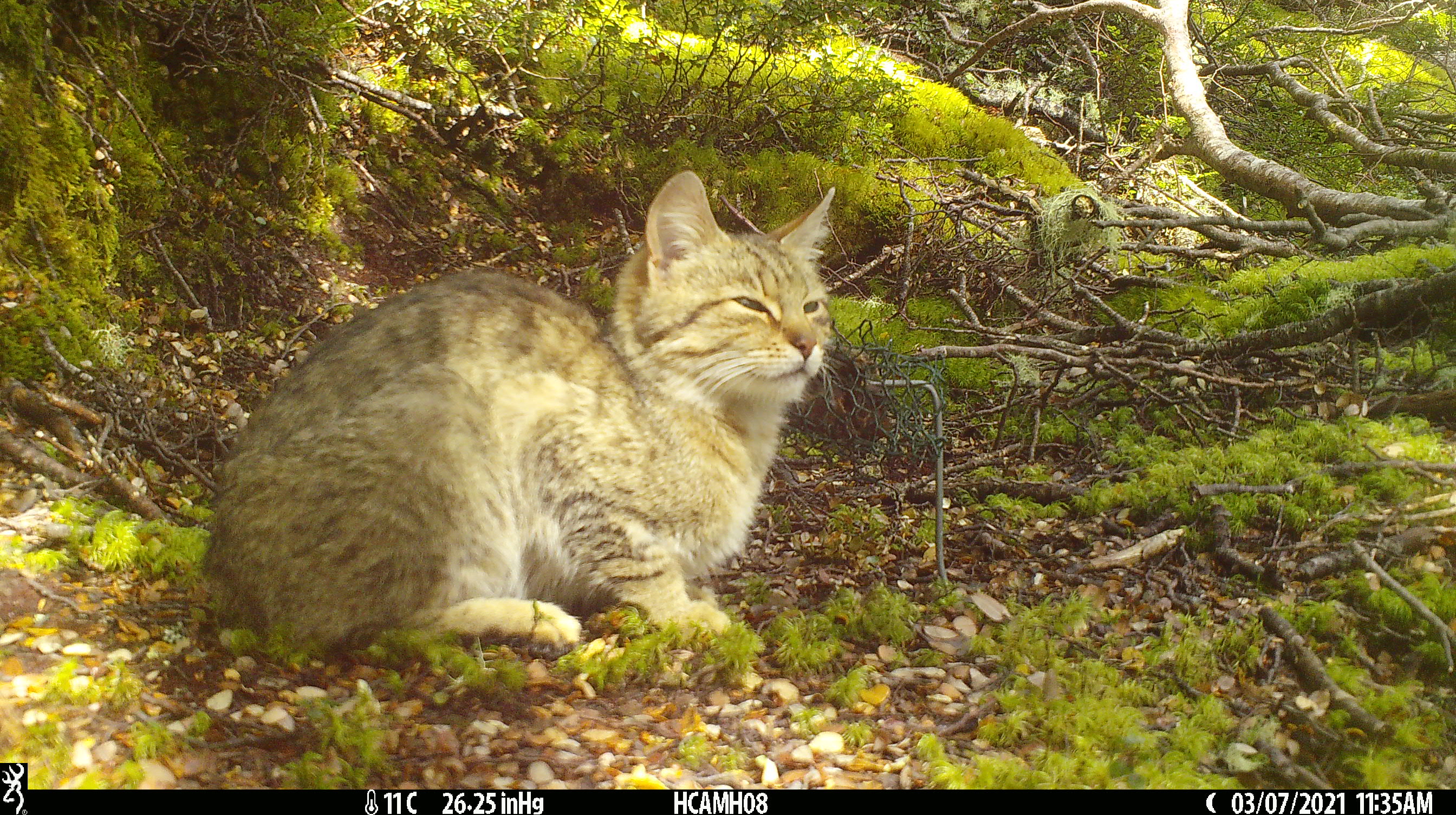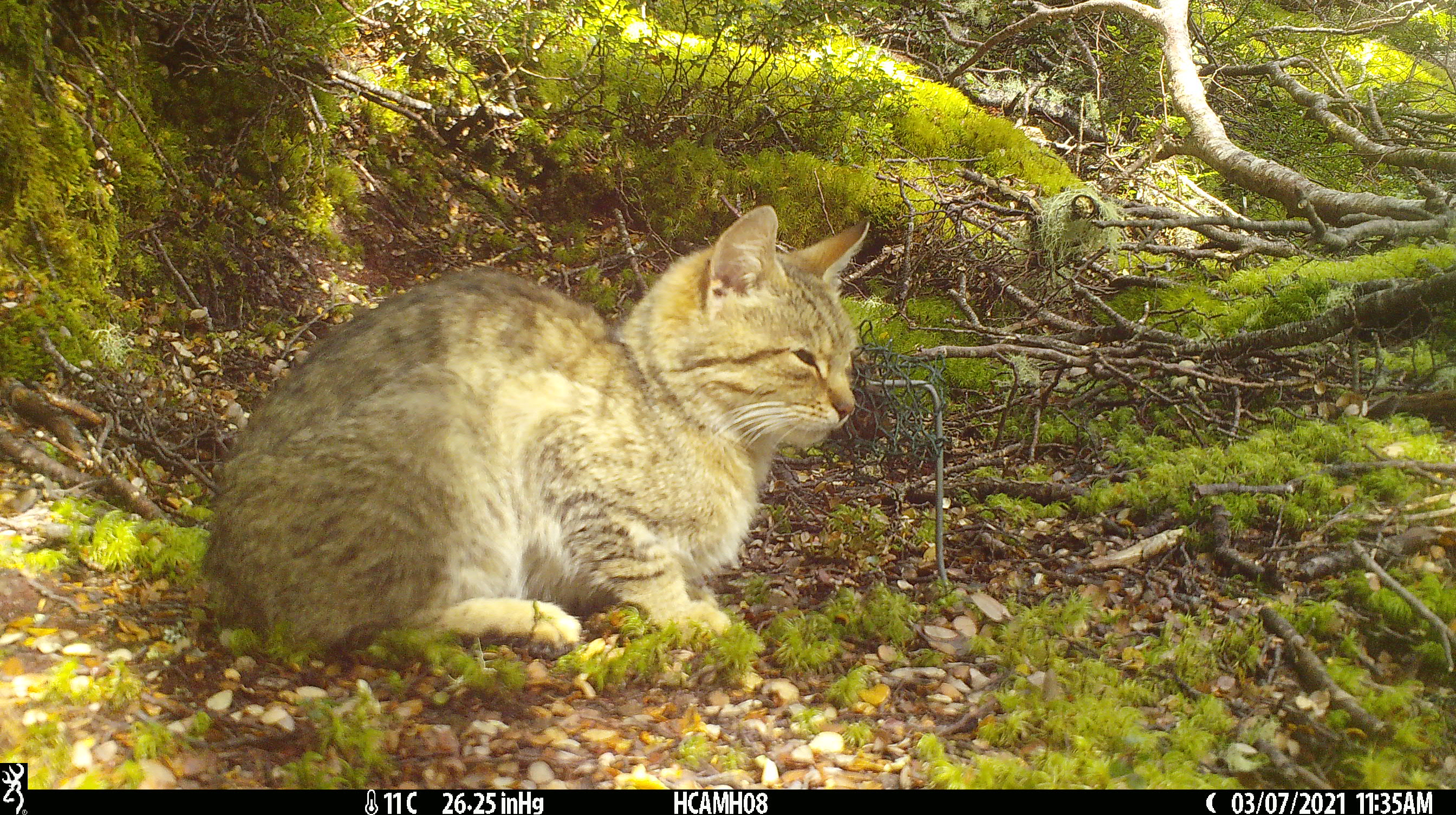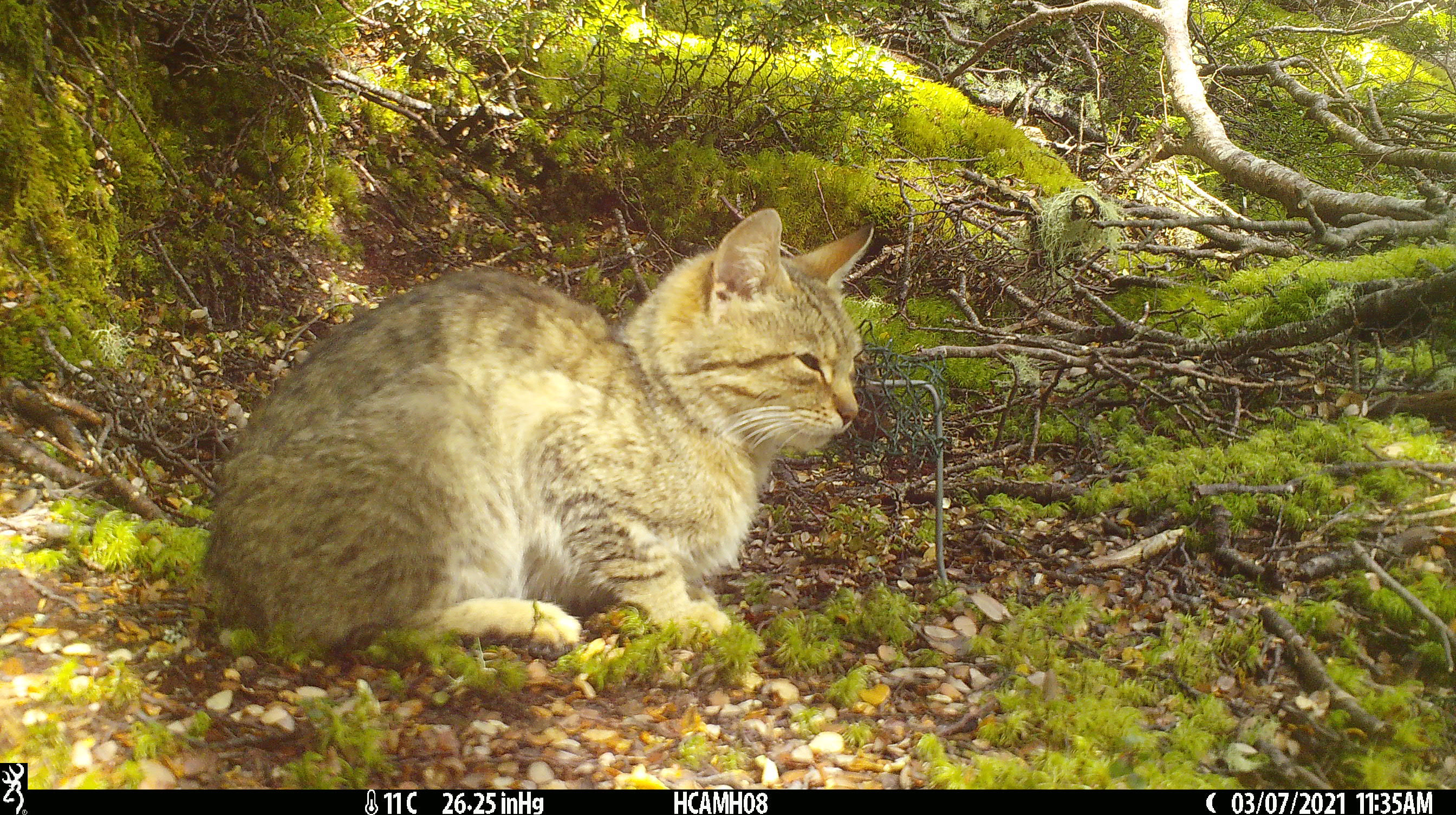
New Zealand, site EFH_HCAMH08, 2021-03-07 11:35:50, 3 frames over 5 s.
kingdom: Animalia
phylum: Chordata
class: Mammalia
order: Carnivora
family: Felidae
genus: Felis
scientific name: Felis catus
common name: domestic cat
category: cat